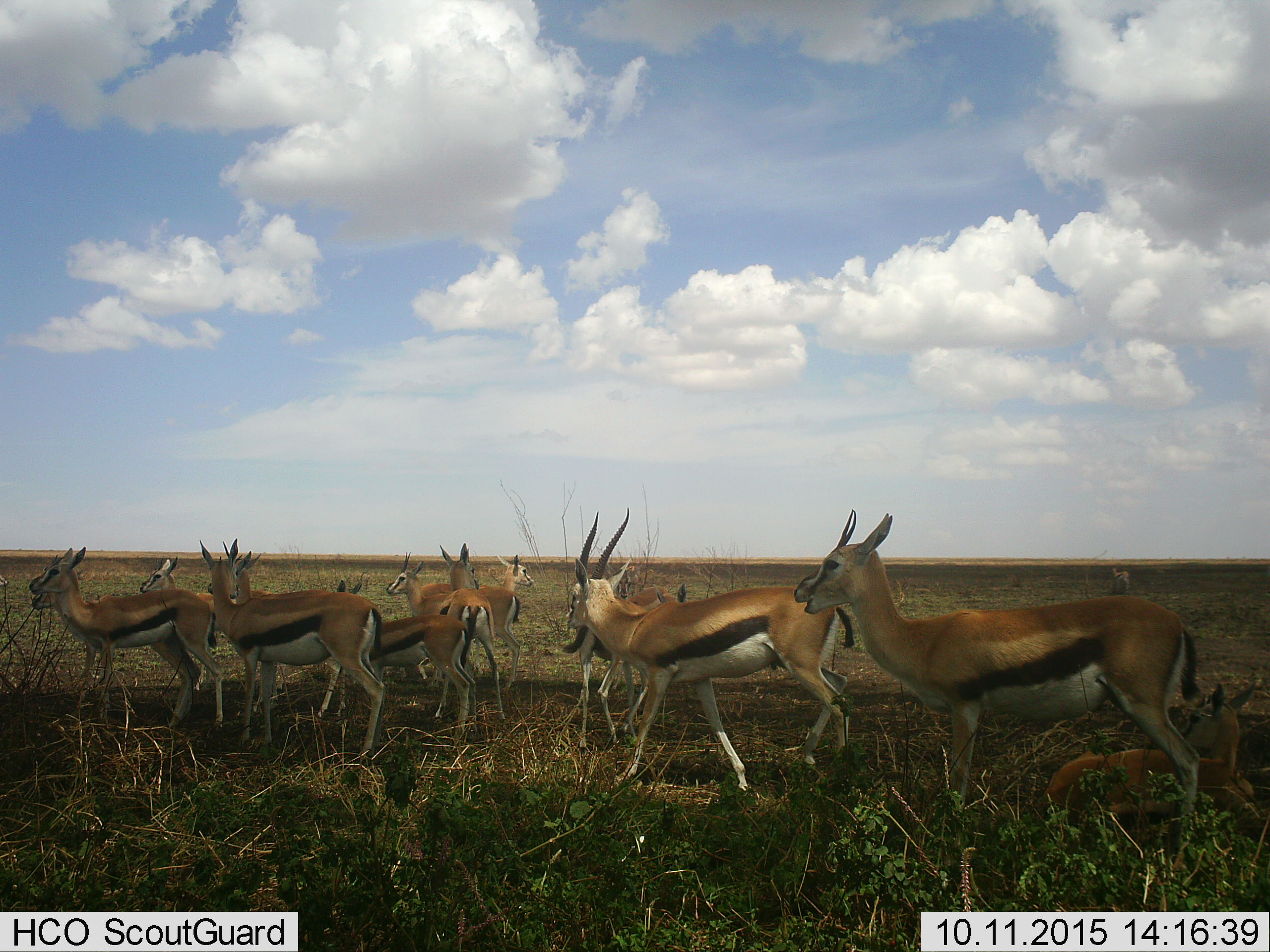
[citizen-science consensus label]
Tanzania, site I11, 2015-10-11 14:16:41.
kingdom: Animalia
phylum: Chordata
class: Mammalia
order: Artiodactyla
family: Bovidae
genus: Eudorcas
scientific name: Eudorcas thomsonii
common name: thomson's gazelle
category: gazellethomsons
Gazellethomsons (thomson's gazelle) (Eudorcas thomsonii), count 11-50. Behavior (volunteer vote fractions): standing 90%, resting 60%, moving 40%, interacting 0%. Young present (vote fraction): 30%. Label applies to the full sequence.